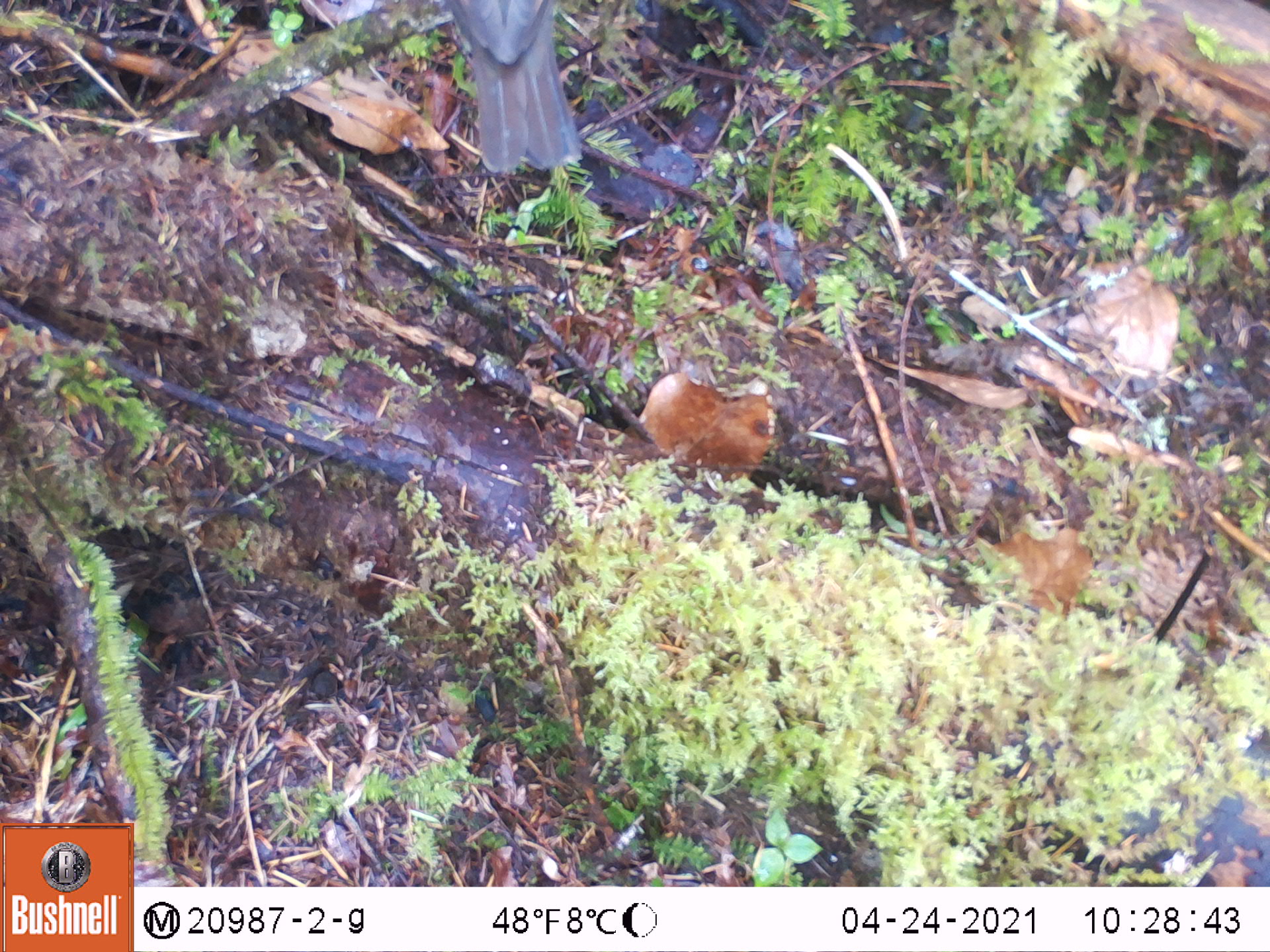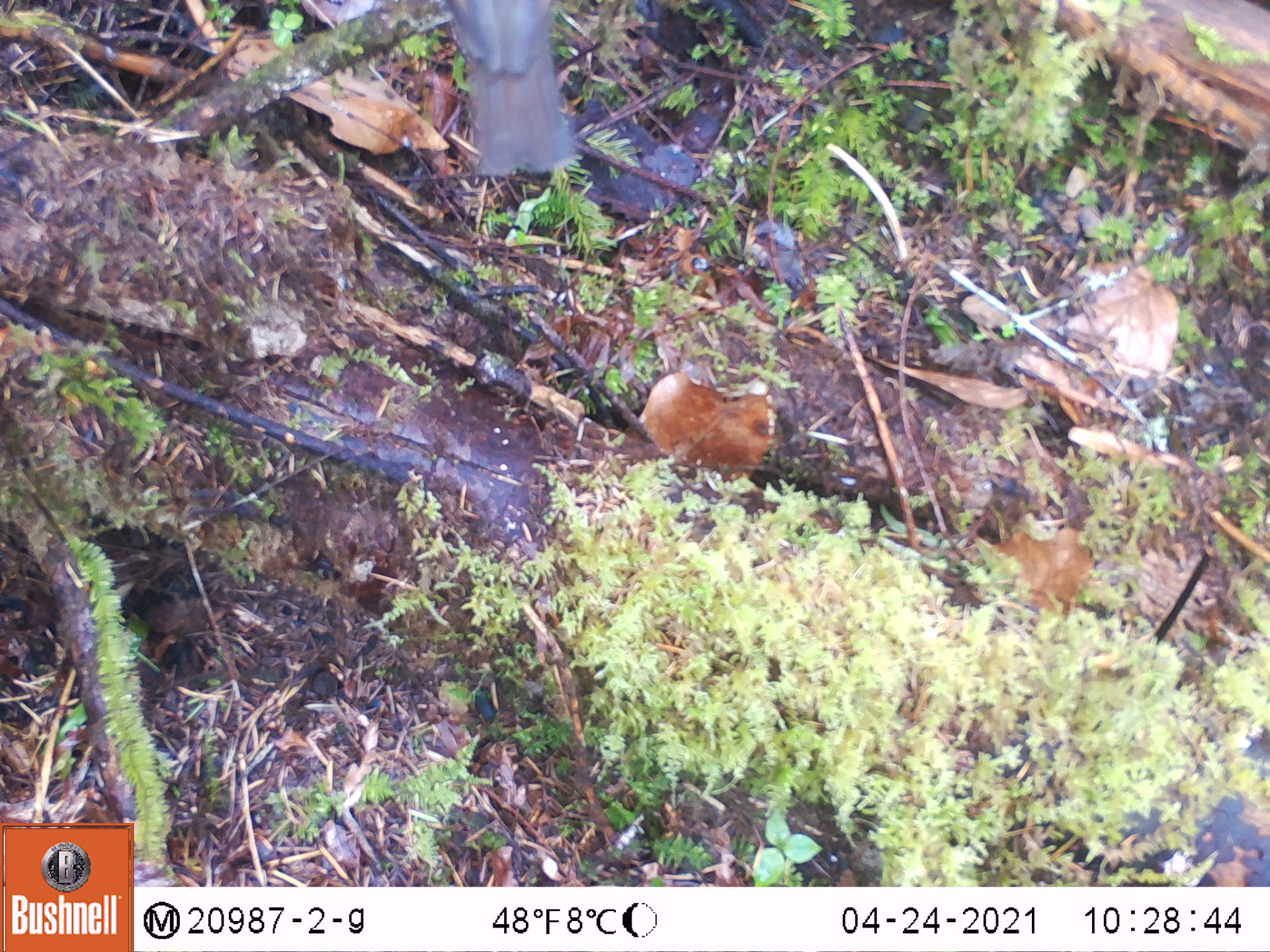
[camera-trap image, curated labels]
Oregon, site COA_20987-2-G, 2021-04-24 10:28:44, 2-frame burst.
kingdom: Animalia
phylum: Chordata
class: Aves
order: Passeriformes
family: Turdidae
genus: Ixoreus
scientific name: Ixoreus naevius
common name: varied thrush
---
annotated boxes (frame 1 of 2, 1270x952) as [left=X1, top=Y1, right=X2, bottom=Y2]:
varied thrush: [left=434, top=1, right=589, bottom=169]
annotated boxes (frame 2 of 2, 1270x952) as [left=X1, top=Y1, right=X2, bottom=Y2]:
varied thrush: [left=443, top=3, right=580, bottom=176]